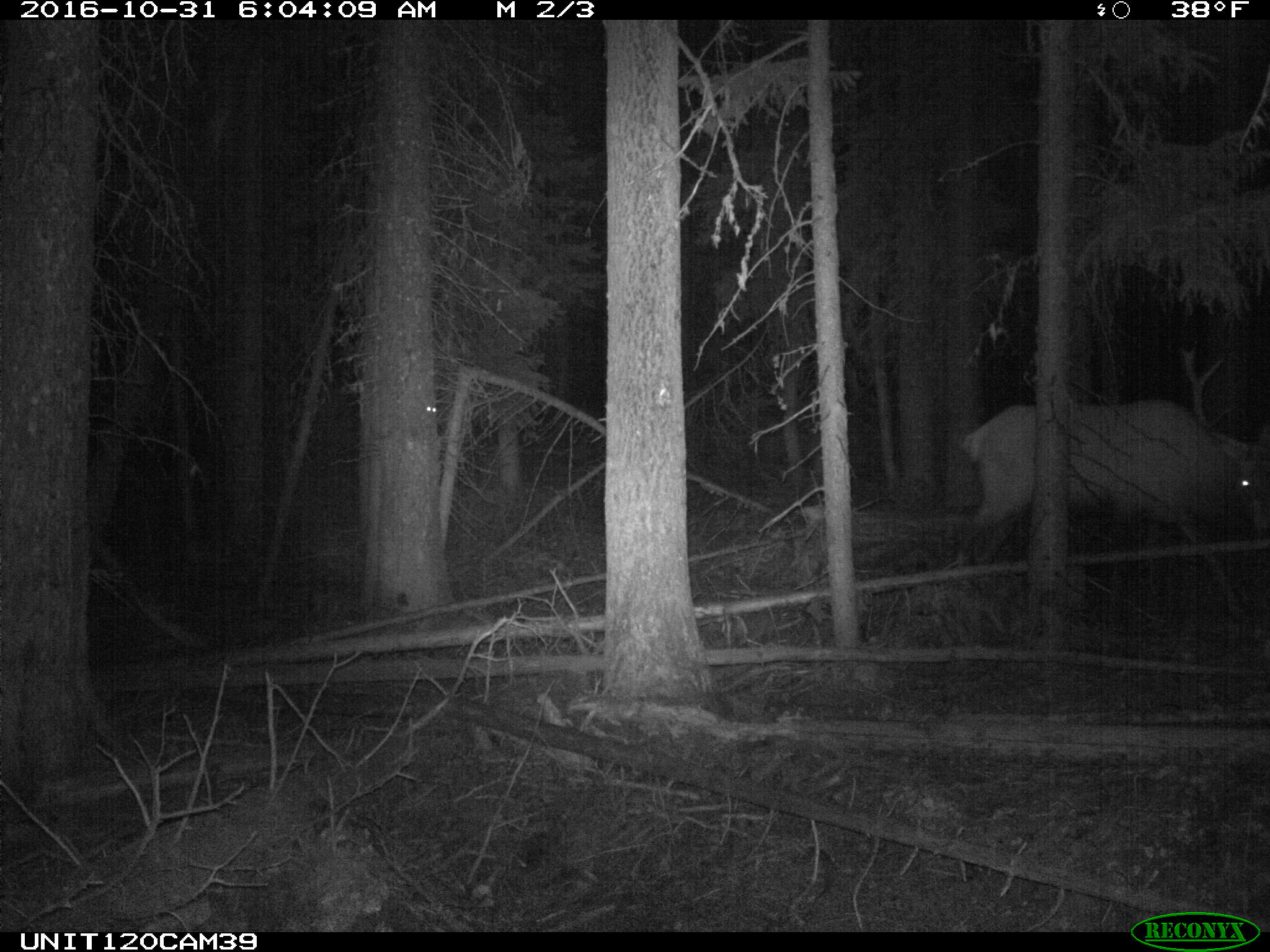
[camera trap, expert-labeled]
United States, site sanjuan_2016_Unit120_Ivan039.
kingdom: Animalia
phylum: Chordata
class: Mammalia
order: Artiodactyla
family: Cervidae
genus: Cervus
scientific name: Cervus elaphus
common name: red deer